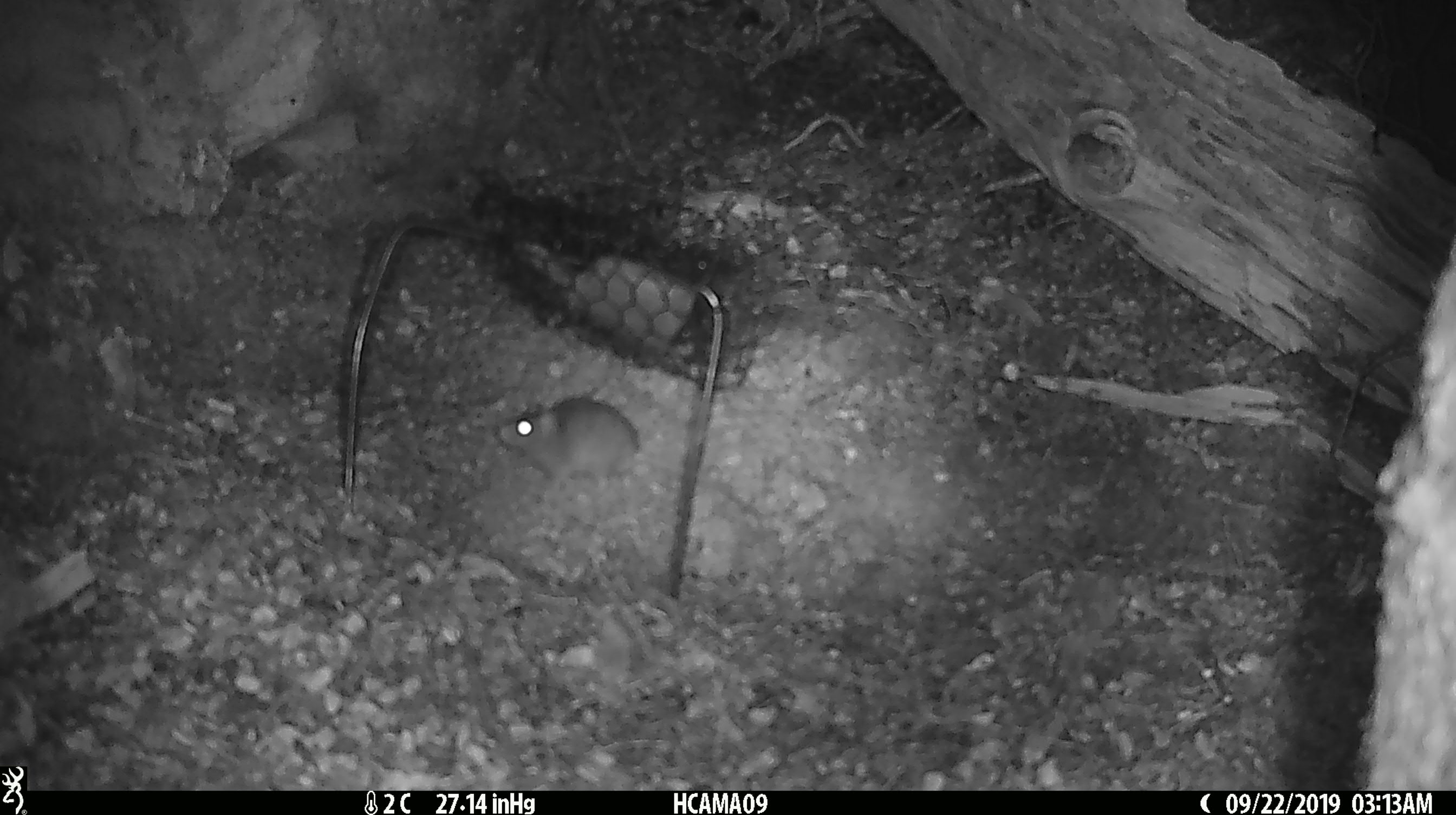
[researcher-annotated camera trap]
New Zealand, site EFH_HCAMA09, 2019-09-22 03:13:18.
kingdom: Animalia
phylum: Chordata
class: Mammalia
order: Rodentia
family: Muridae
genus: Mus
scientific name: Mus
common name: mouse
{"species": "mouse (Mus)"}